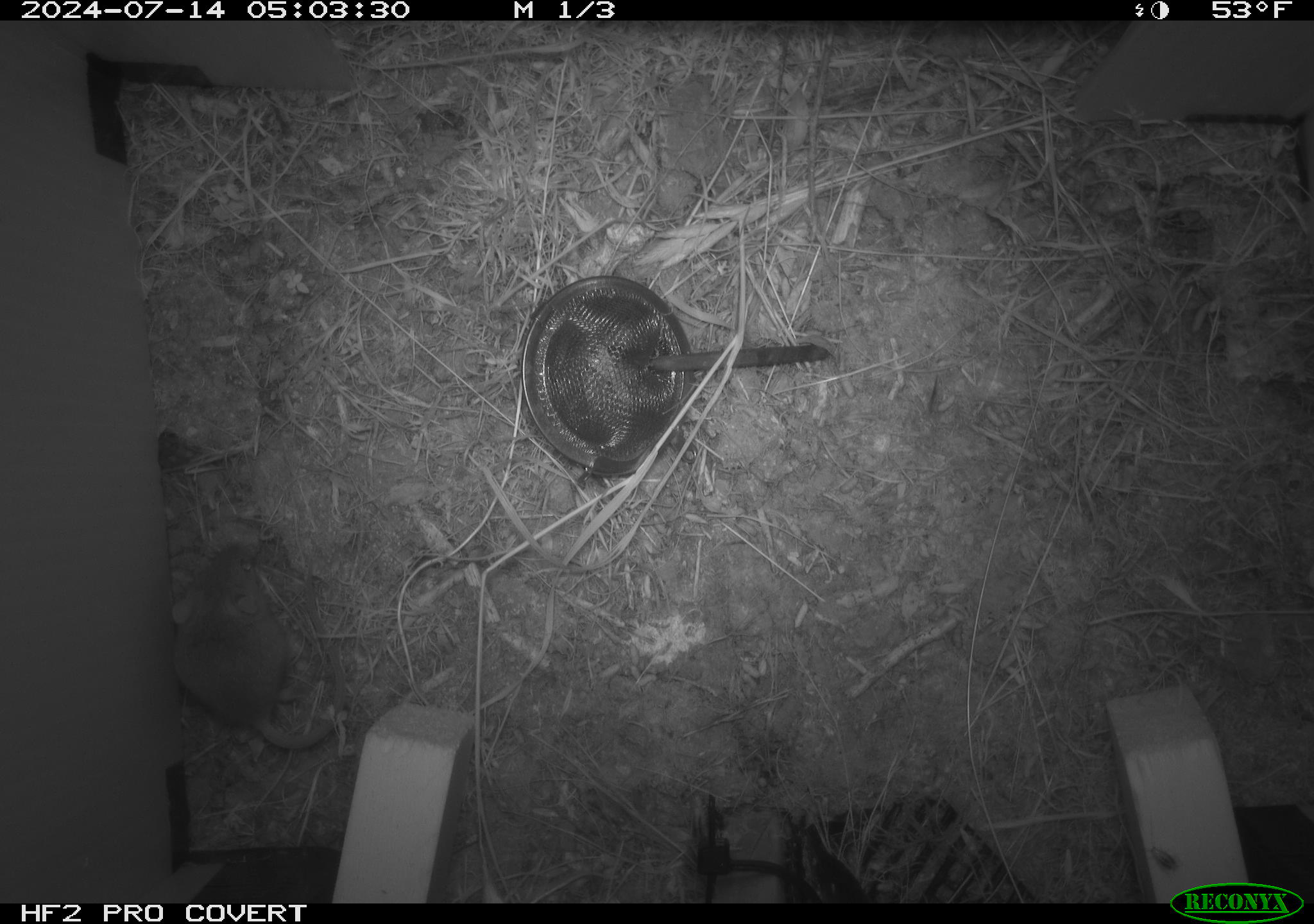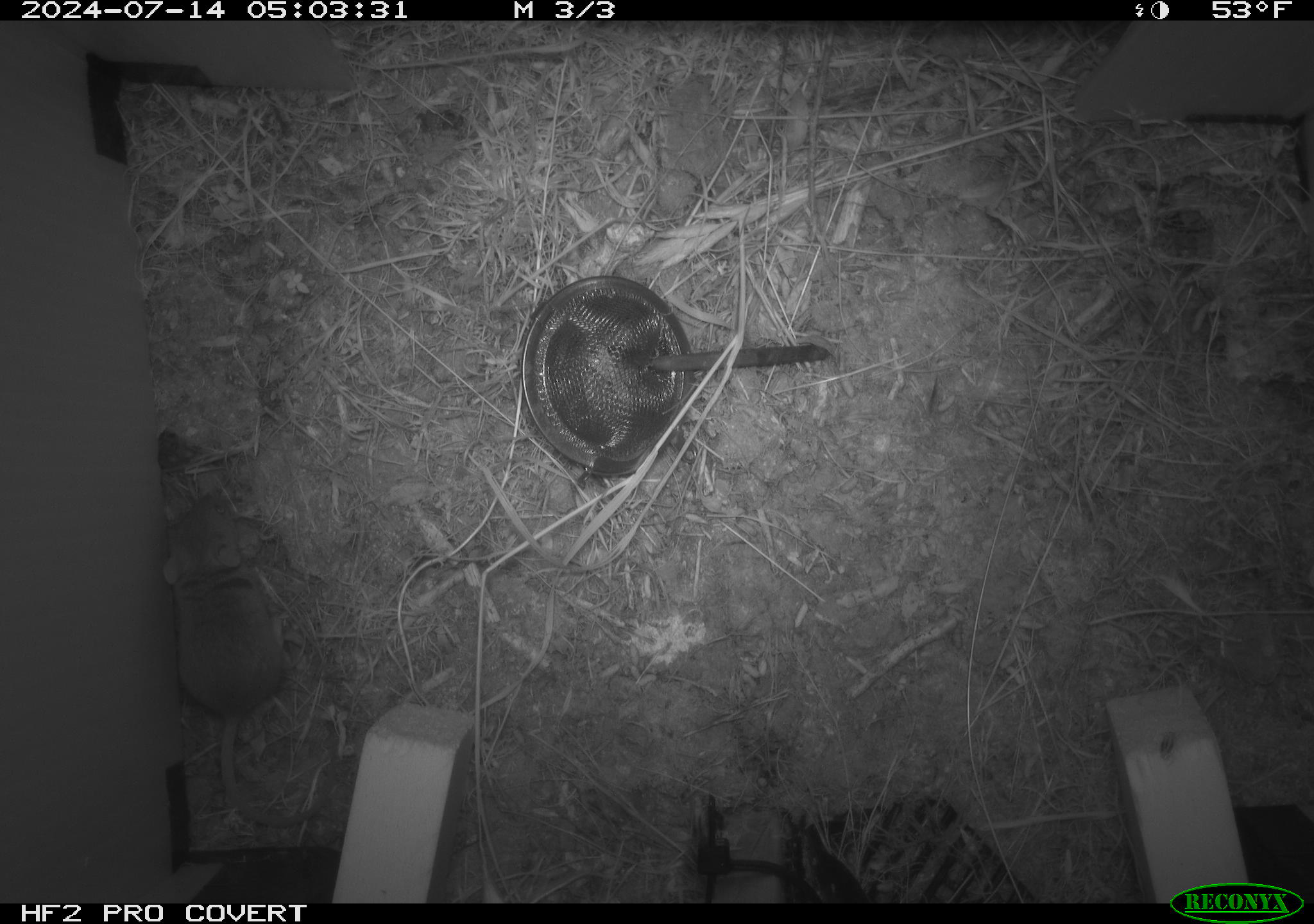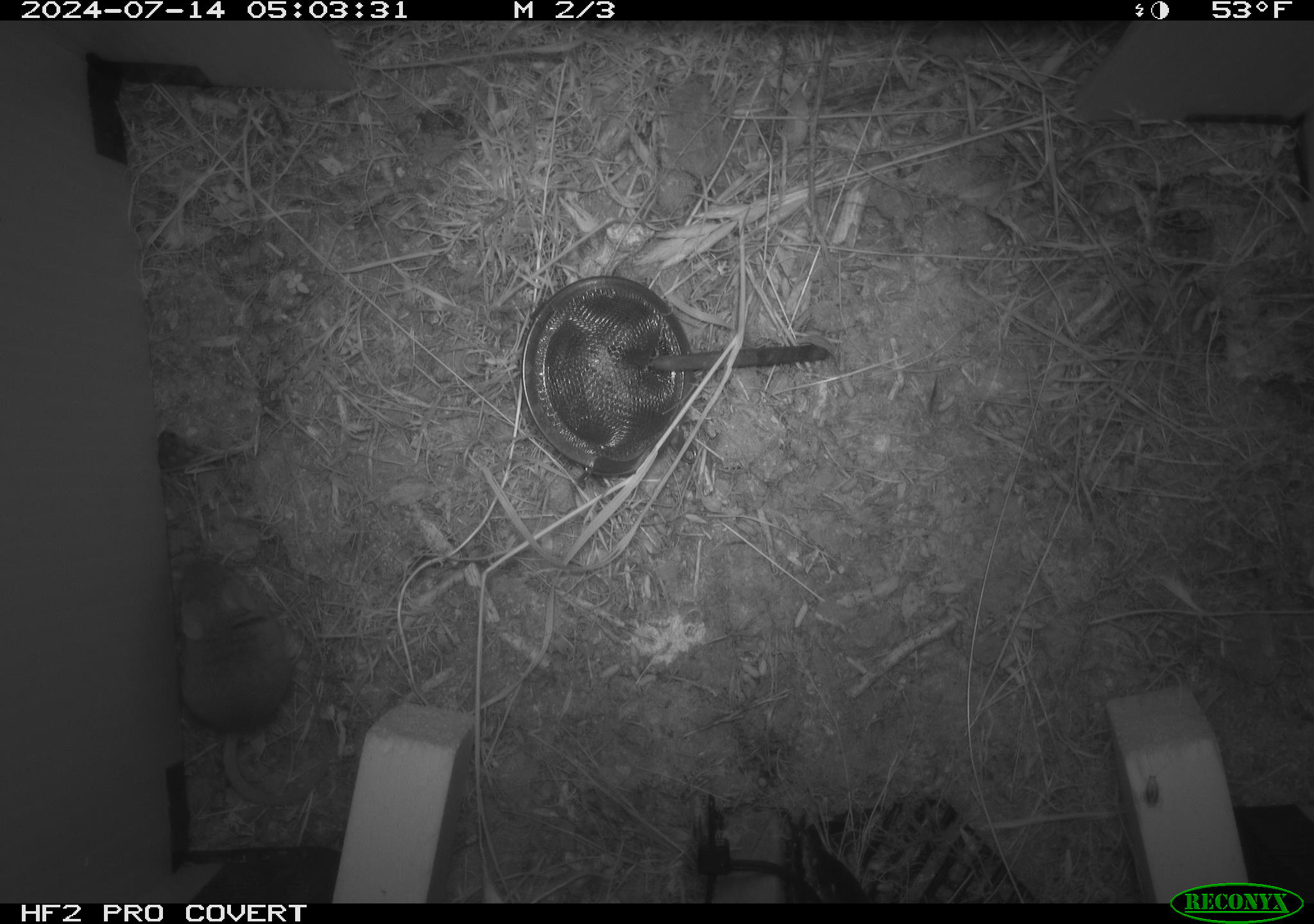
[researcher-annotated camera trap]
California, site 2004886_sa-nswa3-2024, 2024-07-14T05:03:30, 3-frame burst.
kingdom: Animalia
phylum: Chordata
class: Mammalia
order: Rodentia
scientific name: Rodentia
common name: rodent